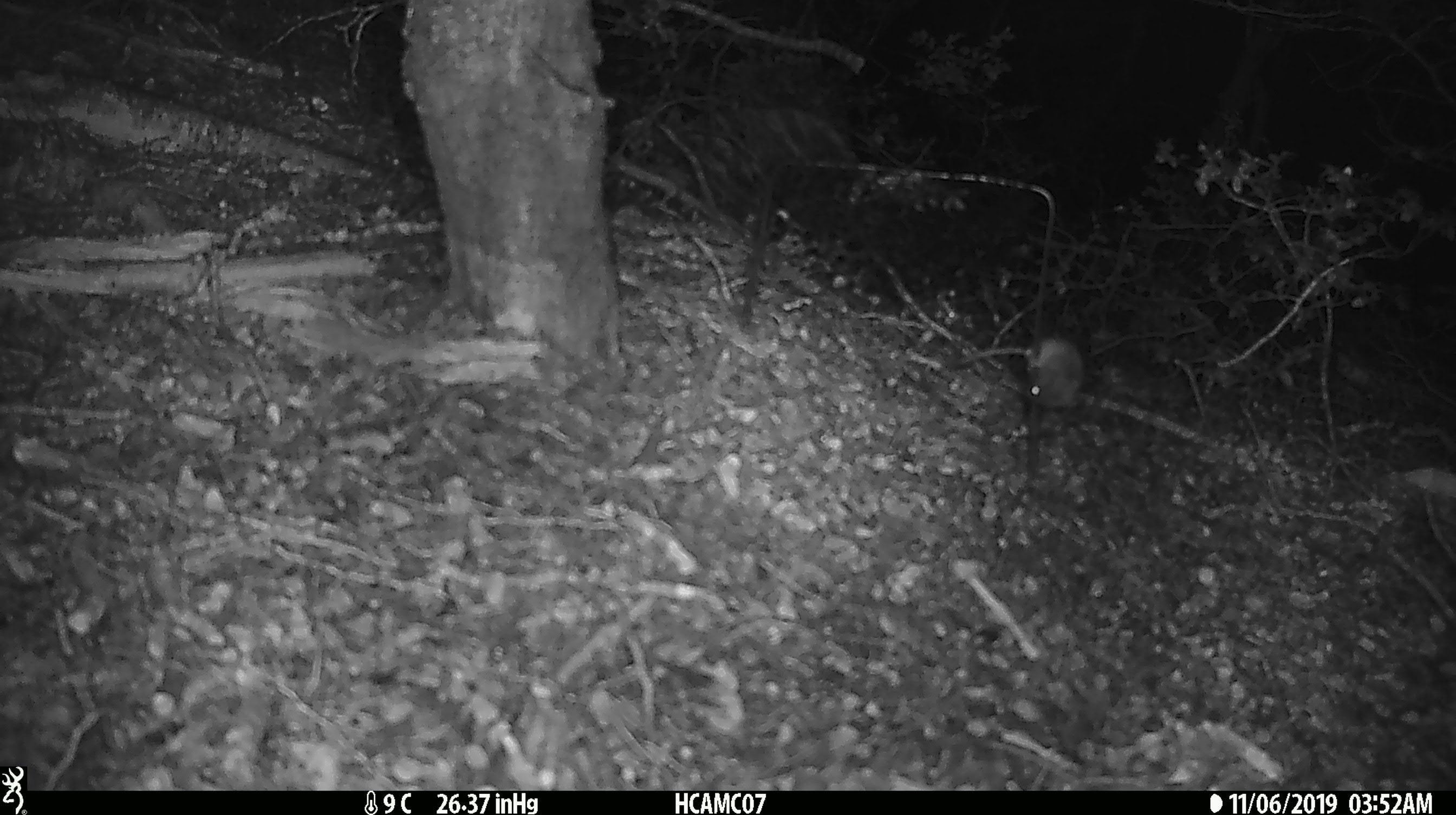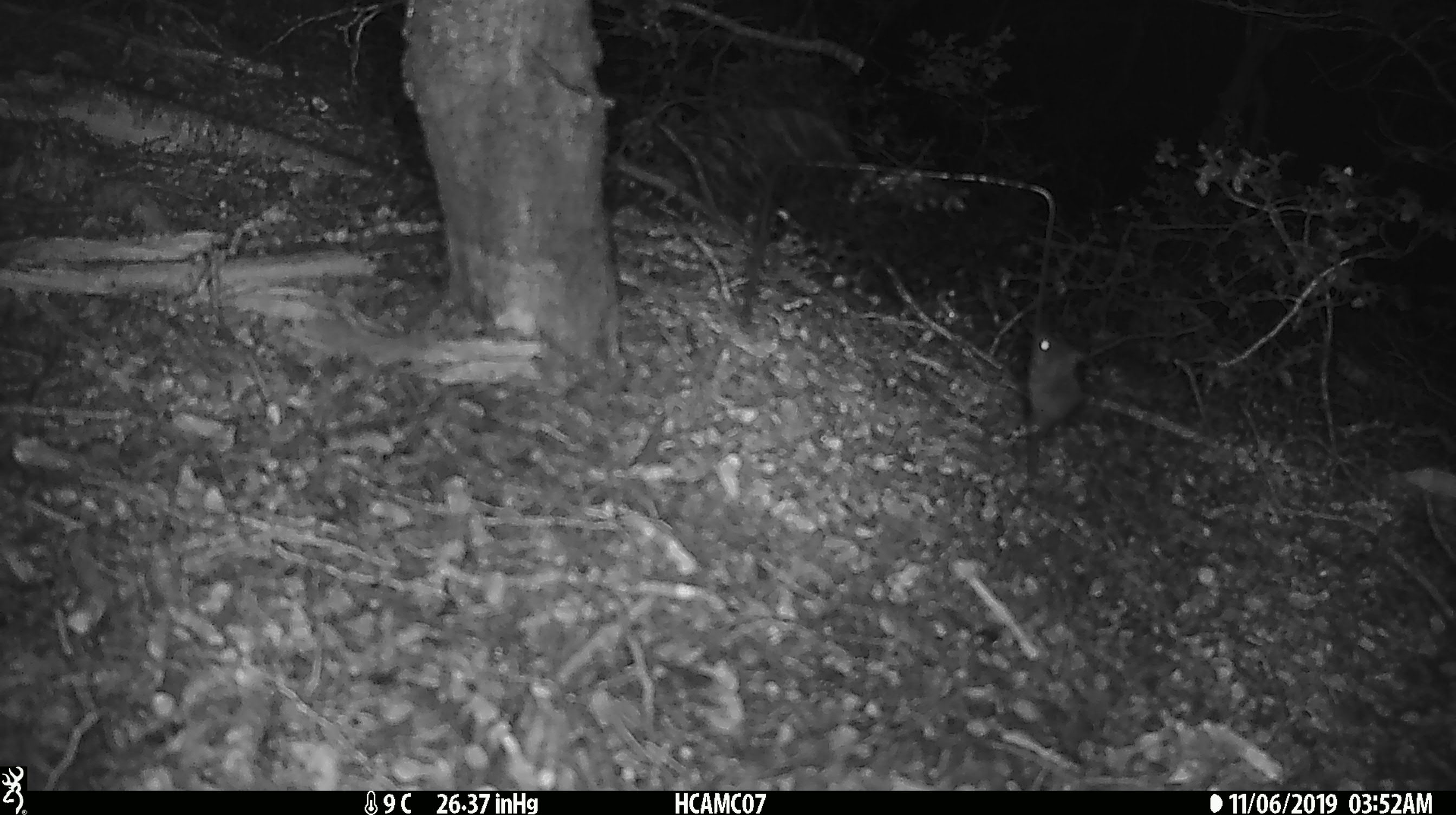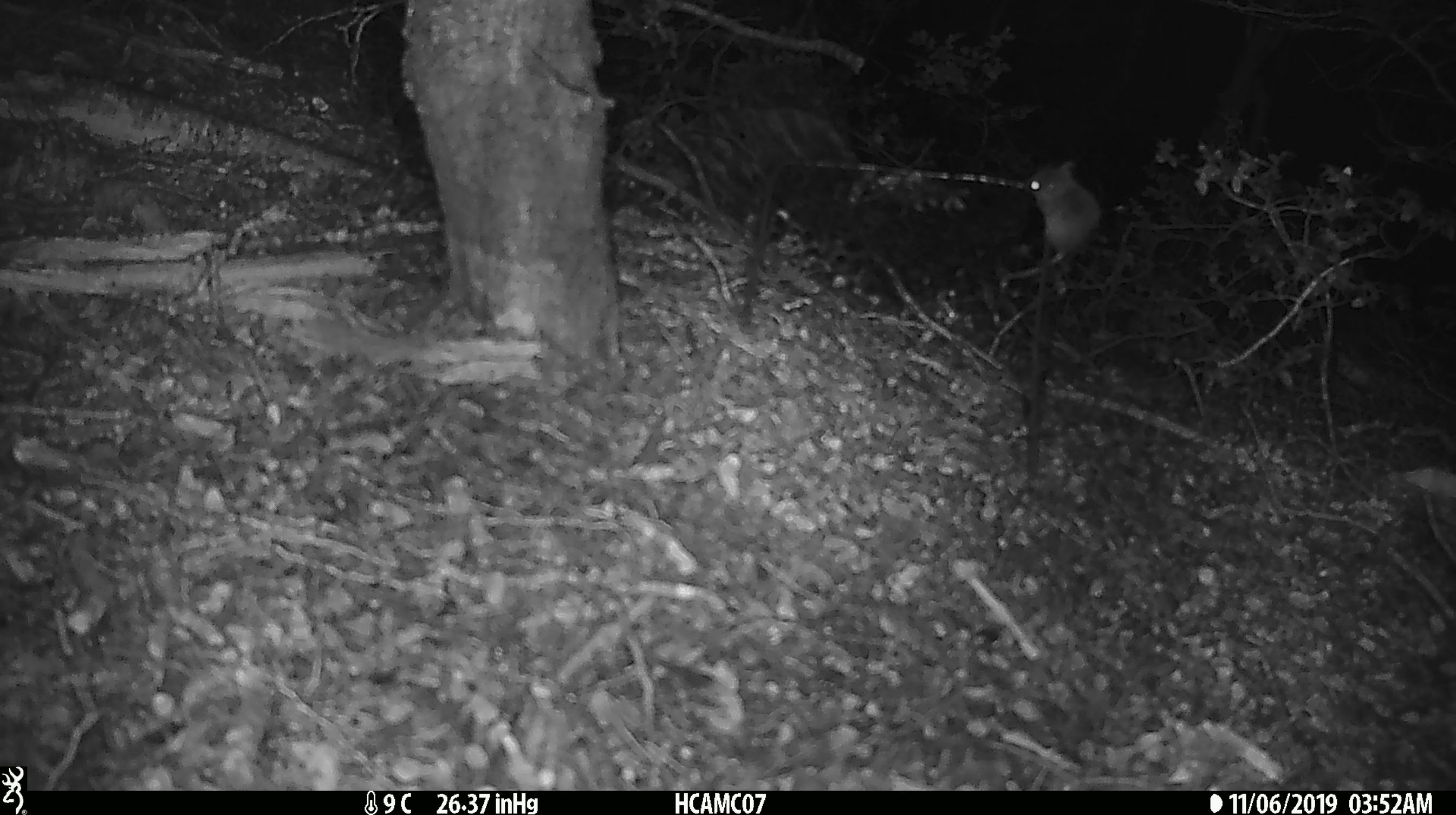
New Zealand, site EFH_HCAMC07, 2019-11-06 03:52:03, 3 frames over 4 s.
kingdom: Animalia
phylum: Chordata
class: Mammalia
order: Rodentia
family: Muridae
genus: Mus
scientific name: Mus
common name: mouse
Mouse (Mus).